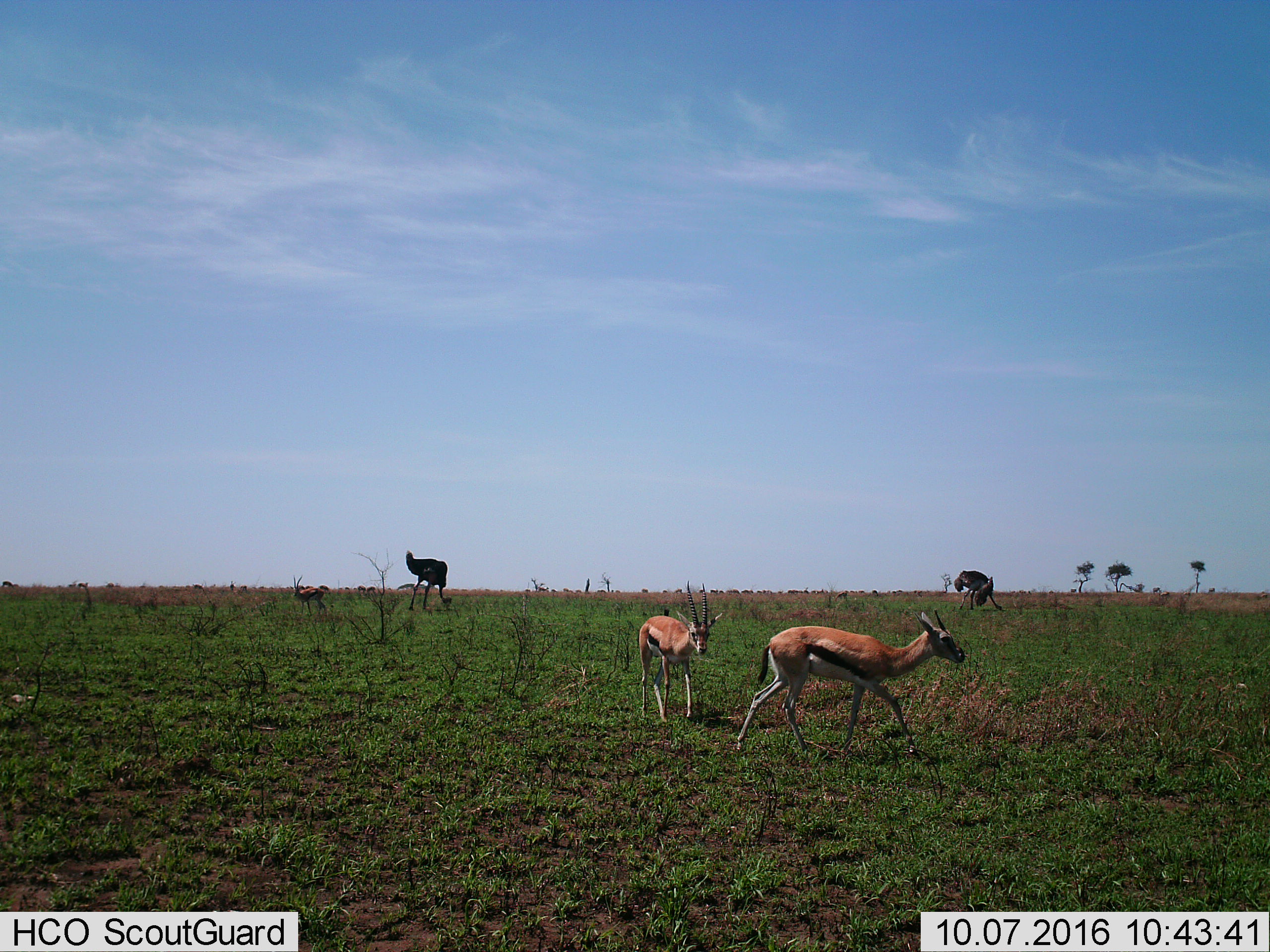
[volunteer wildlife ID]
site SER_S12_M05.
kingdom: Animalia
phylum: Chordata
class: Mammalia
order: Artiodactyla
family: Bovidae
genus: Eudorcas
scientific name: Eudorcas thomsonii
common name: thomson's gazelle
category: gazellethomsons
Gazellethomsons (thomson's gazelle) (Eudorcas thomsonii), count 3. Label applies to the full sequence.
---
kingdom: Animalia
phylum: Chordata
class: Aves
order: Struthioniformes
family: Struthionidae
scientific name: Struthionidae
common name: ostrich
Ostrich (Struthionidae), count 2. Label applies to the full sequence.